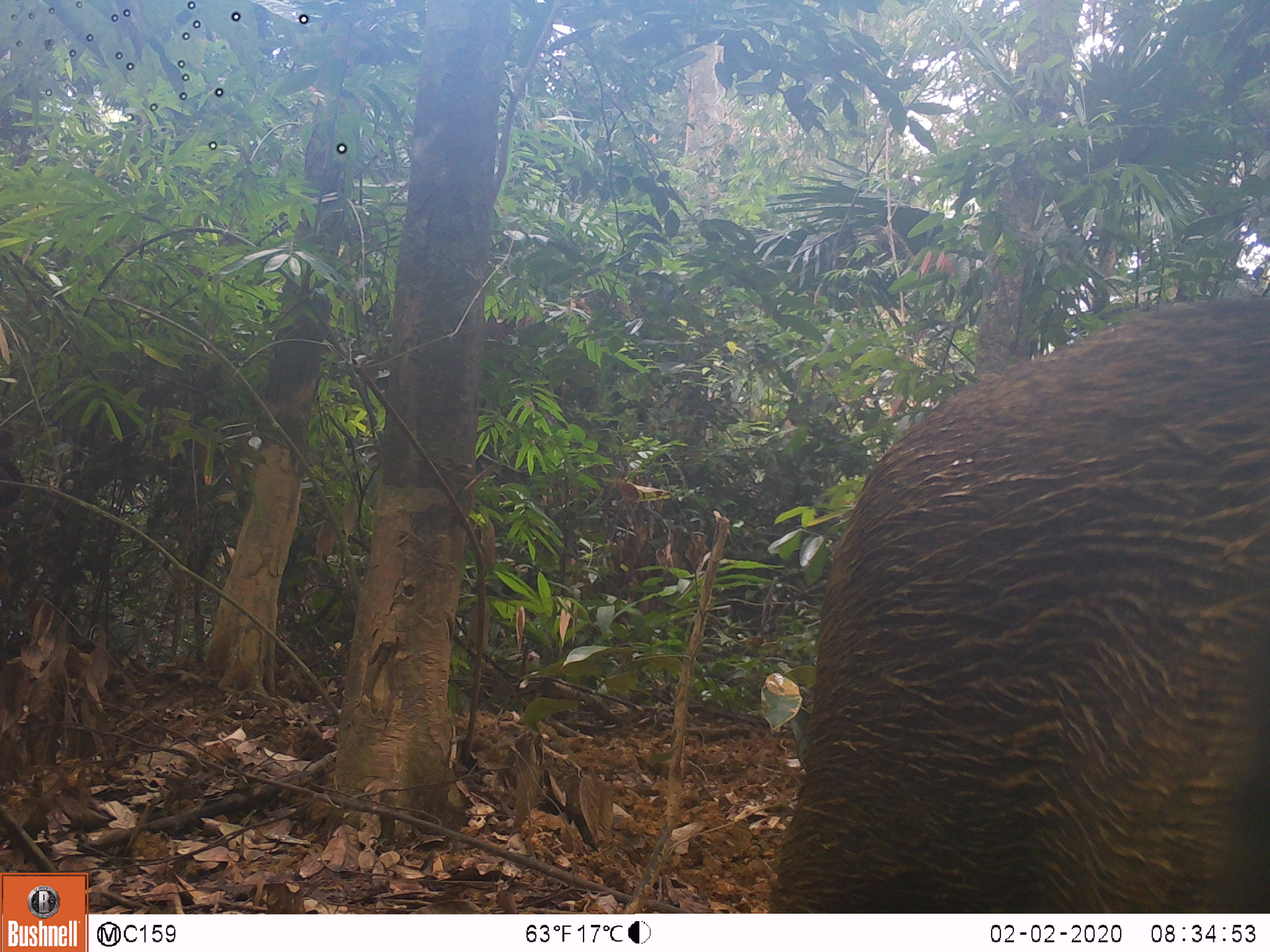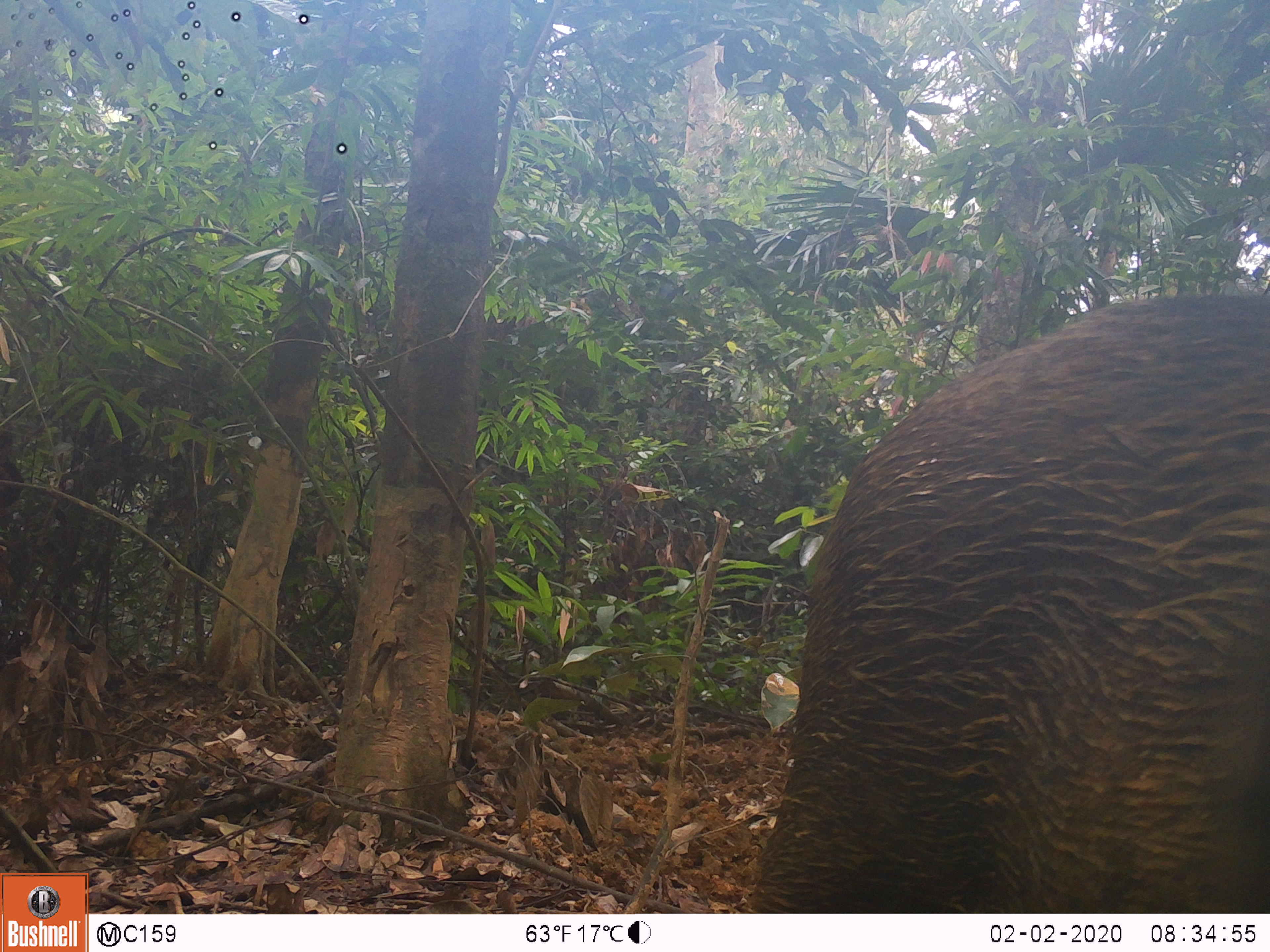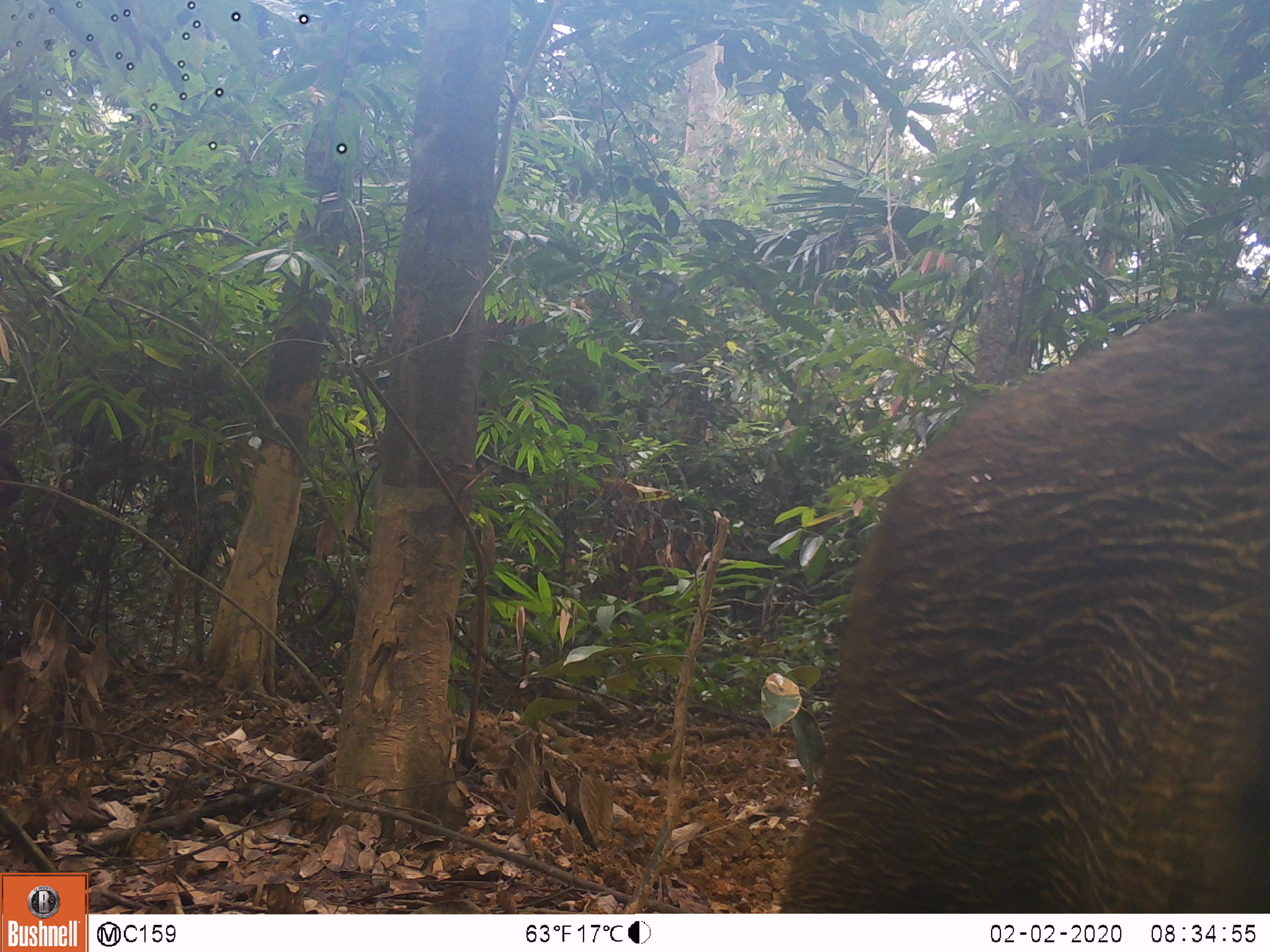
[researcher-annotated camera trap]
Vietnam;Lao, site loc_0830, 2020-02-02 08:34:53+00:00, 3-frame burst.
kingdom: Animalia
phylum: Chordata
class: Mammalia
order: Artiodactyla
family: Suidae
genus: Sus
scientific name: Sus scrofa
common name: eurasian wild pig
Eurasian wild pig (Sus scrofa). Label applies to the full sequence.